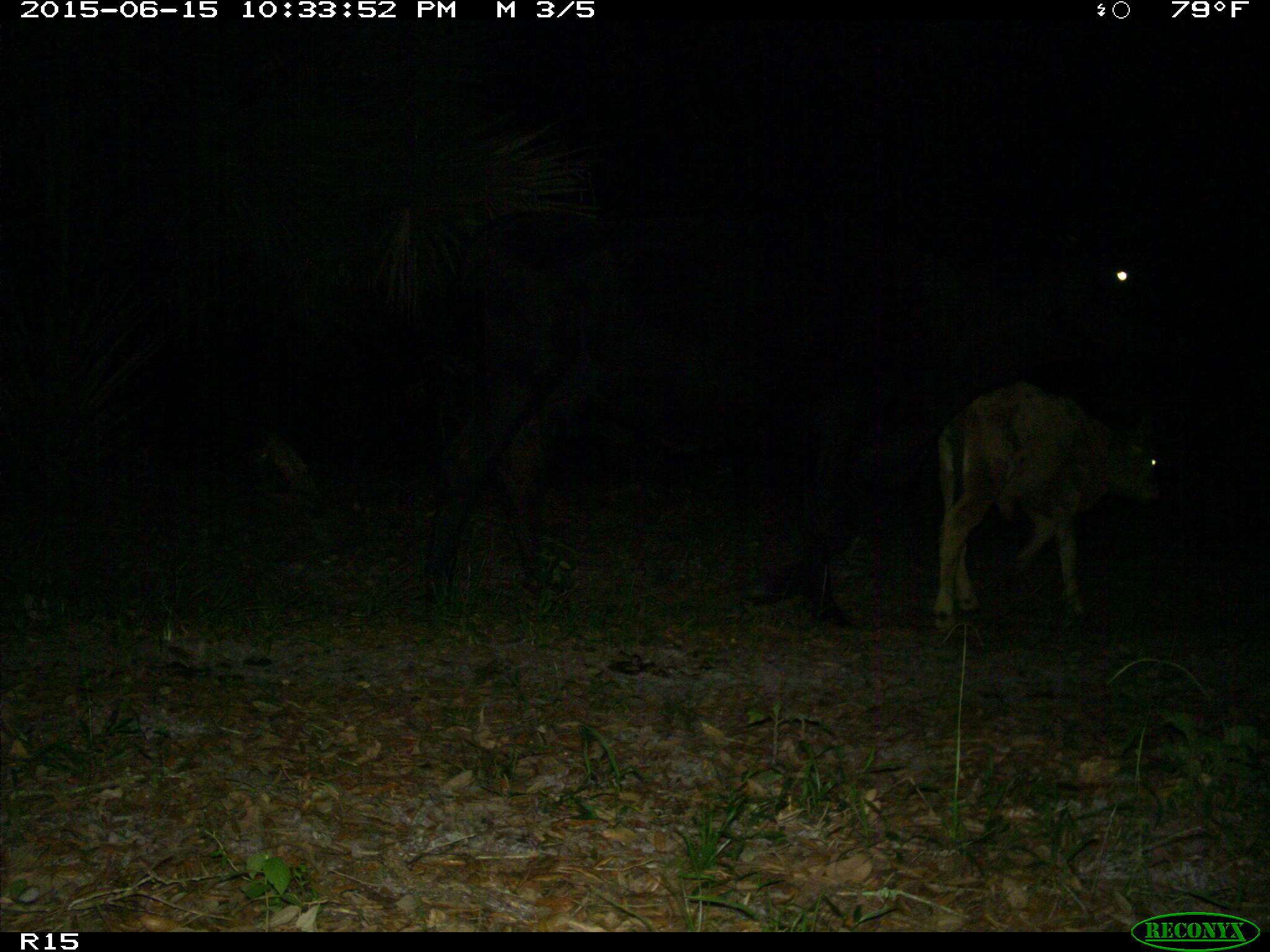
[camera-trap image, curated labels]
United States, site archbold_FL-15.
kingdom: Animalia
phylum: Chordata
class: Mammalia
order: Artiodactyla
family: Bovidae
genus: Bos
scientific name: Bos taurus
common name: domestic cow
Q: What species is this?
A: Bos taurus (domestic cow).